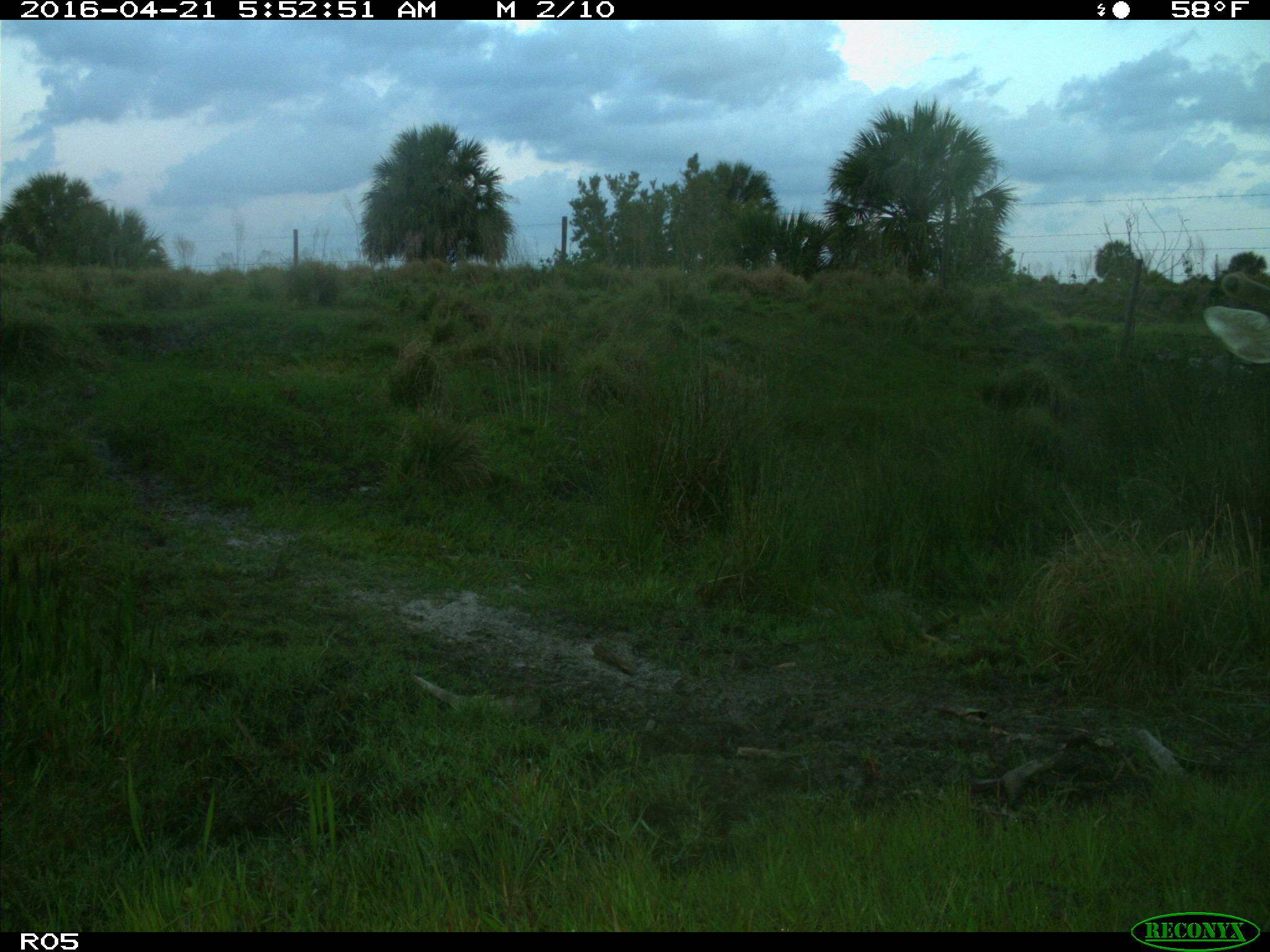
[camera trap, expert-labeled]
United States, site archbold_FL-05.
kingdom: Animalia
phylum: Chordata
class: Mammalia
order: Artiodactyla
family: Cervidae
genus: Odocoileus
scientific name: Odocoileus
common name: deer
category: unidentified deer